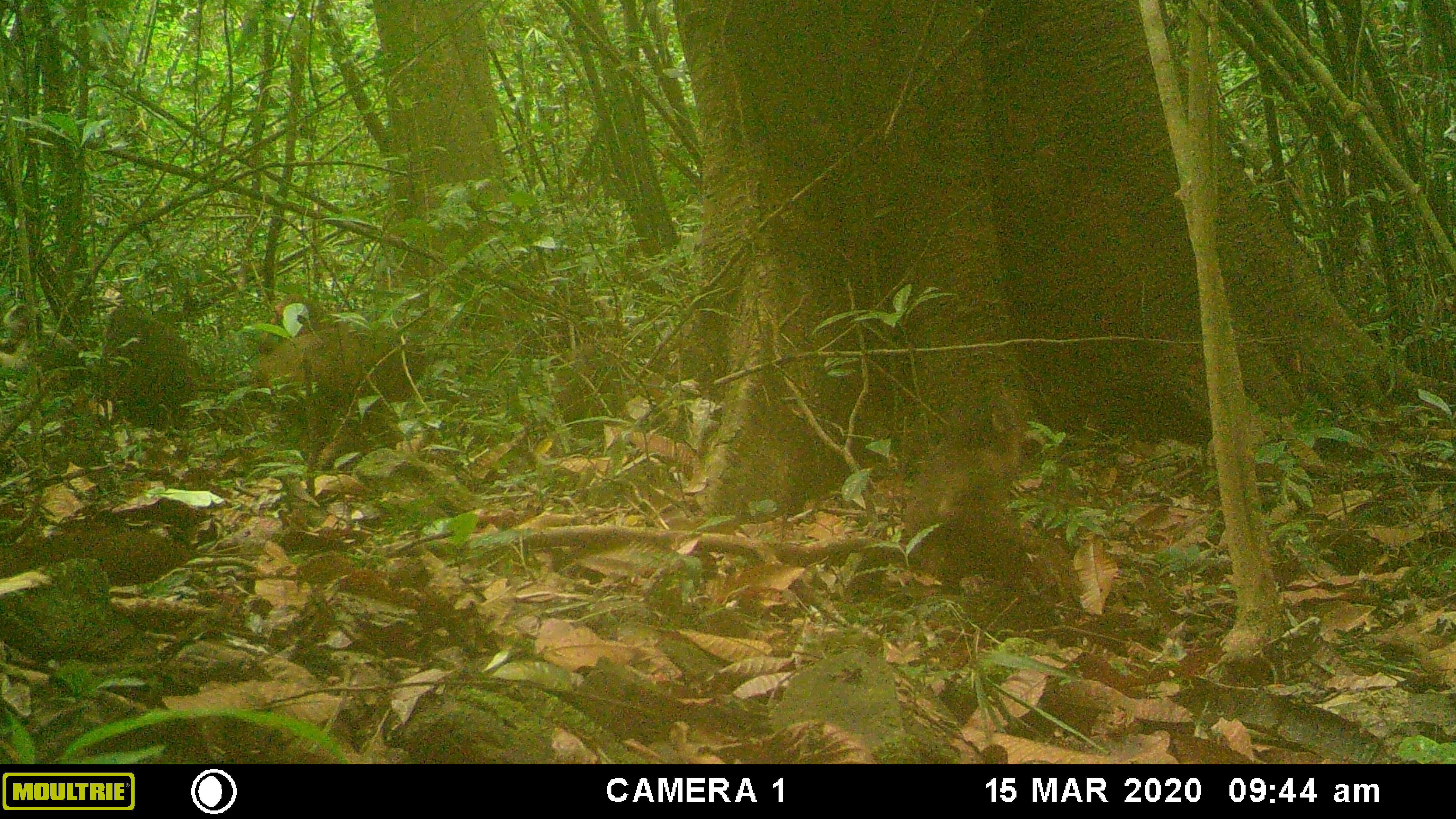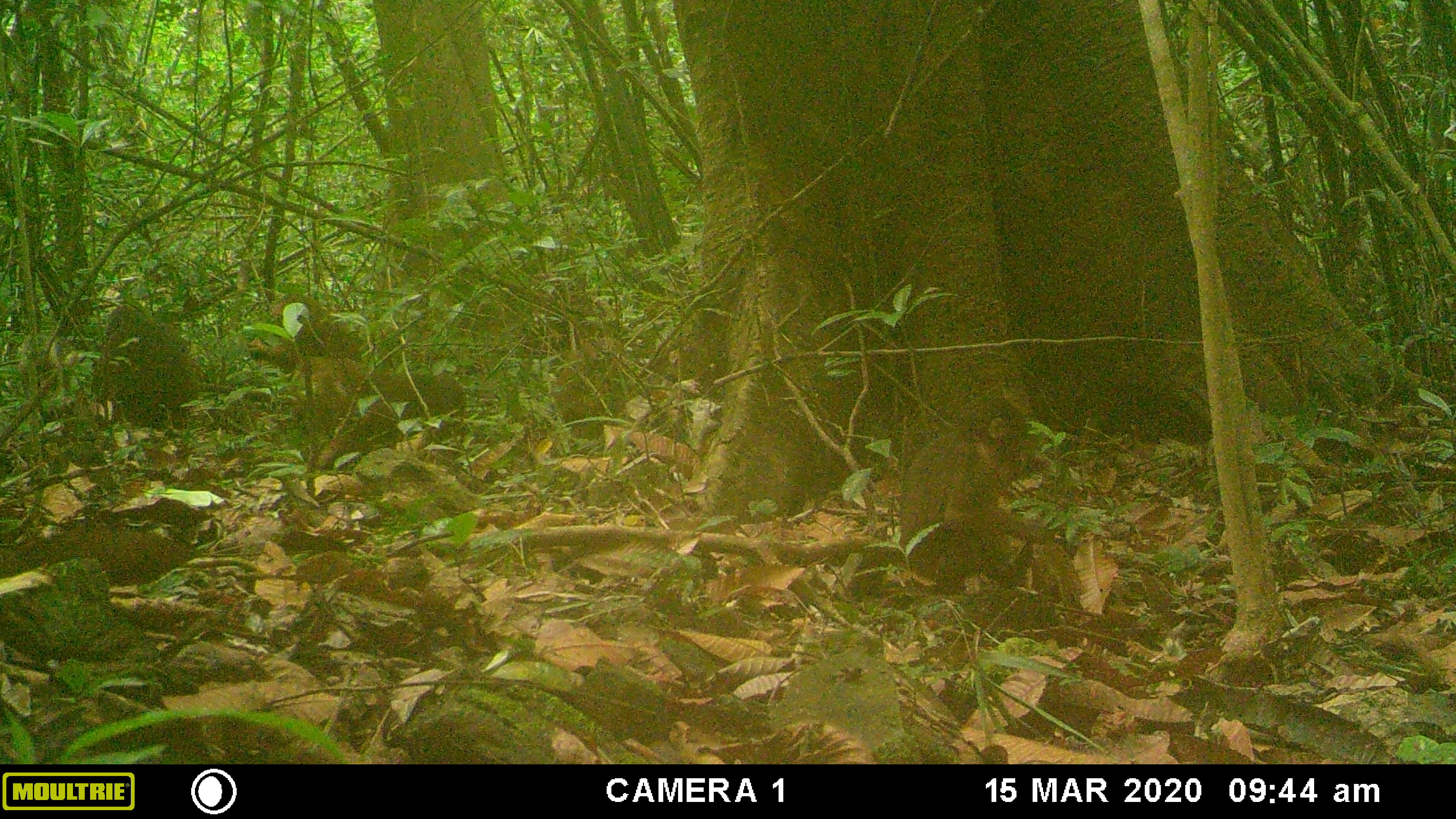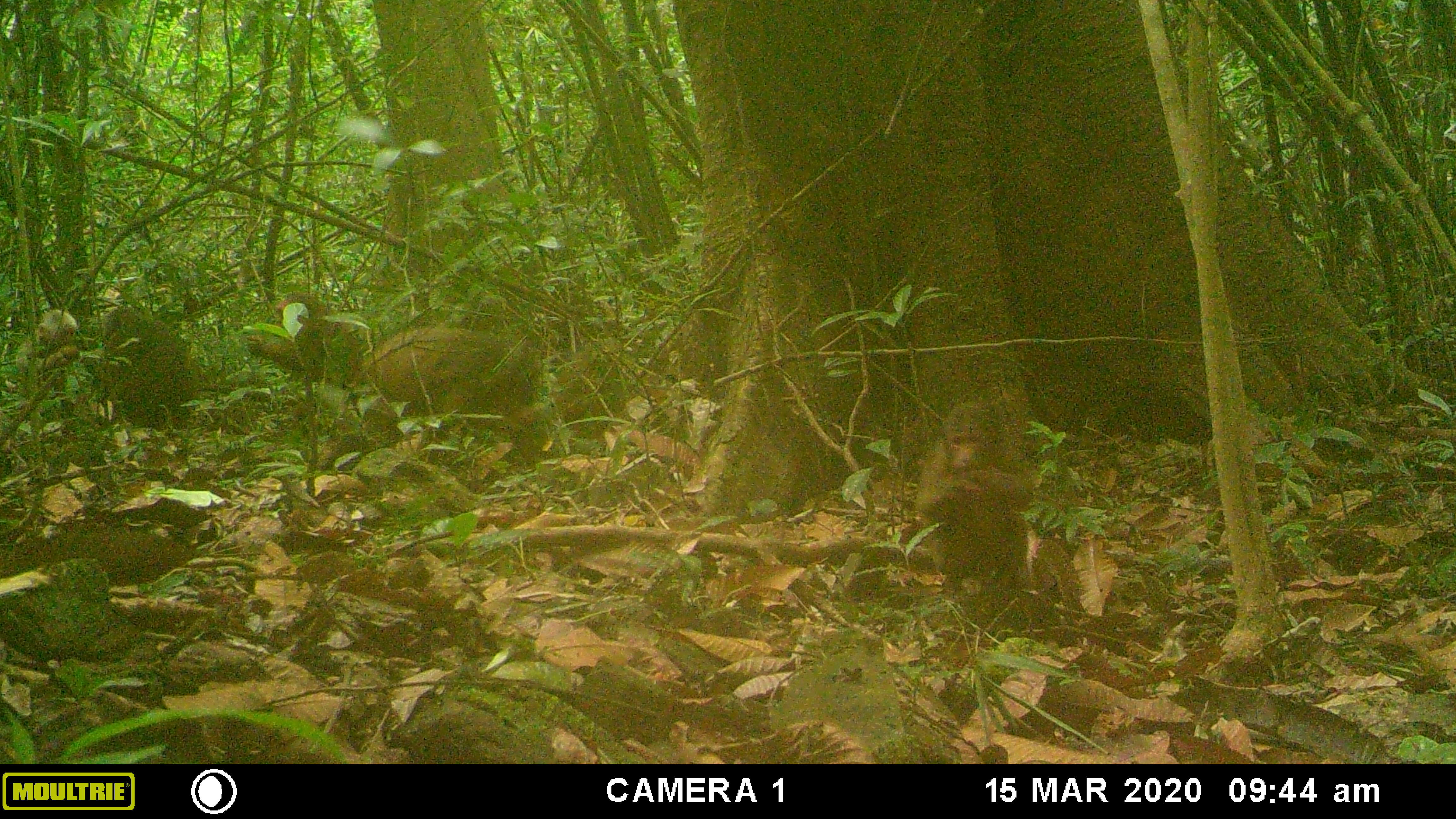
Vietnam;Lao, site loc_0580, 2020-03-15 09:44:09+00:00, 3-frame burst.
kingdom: Animalia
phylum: Chordata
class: Mammalia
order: Primates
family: Cercopithecidae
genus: Macaca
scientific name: Macaca arctoides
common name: stump-tailed macaque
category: stump tailed macaque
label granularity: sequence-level